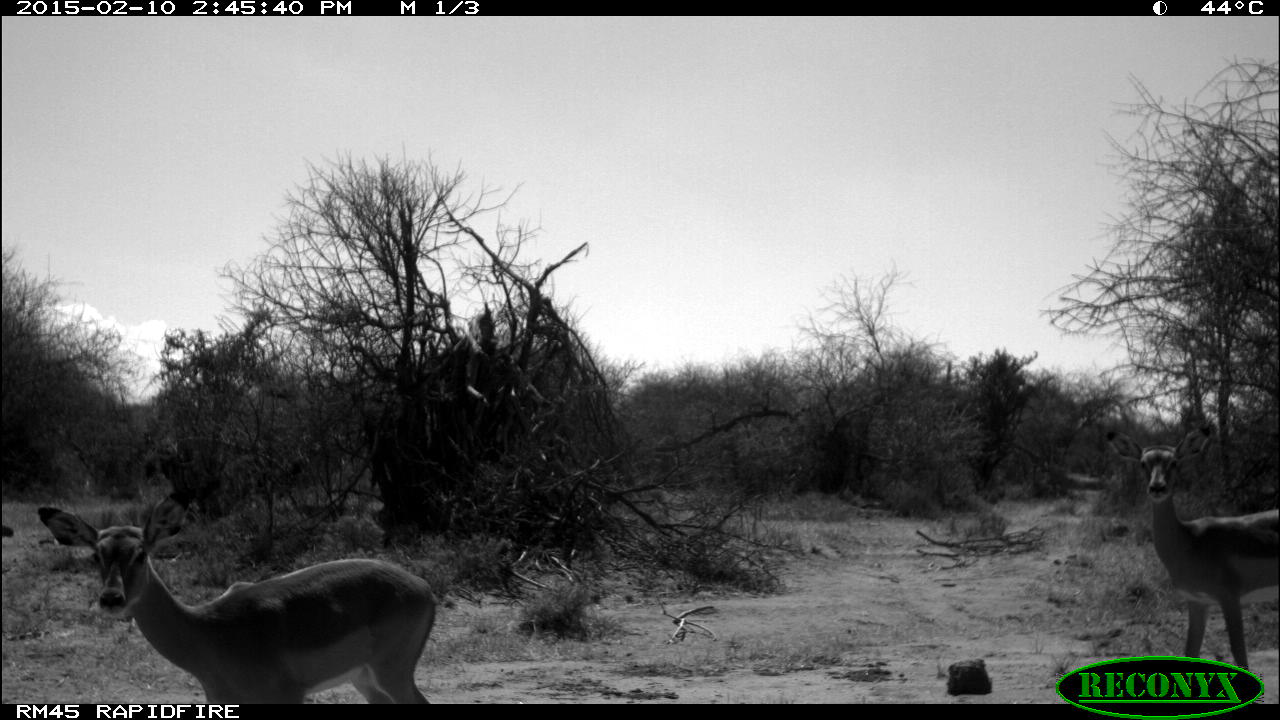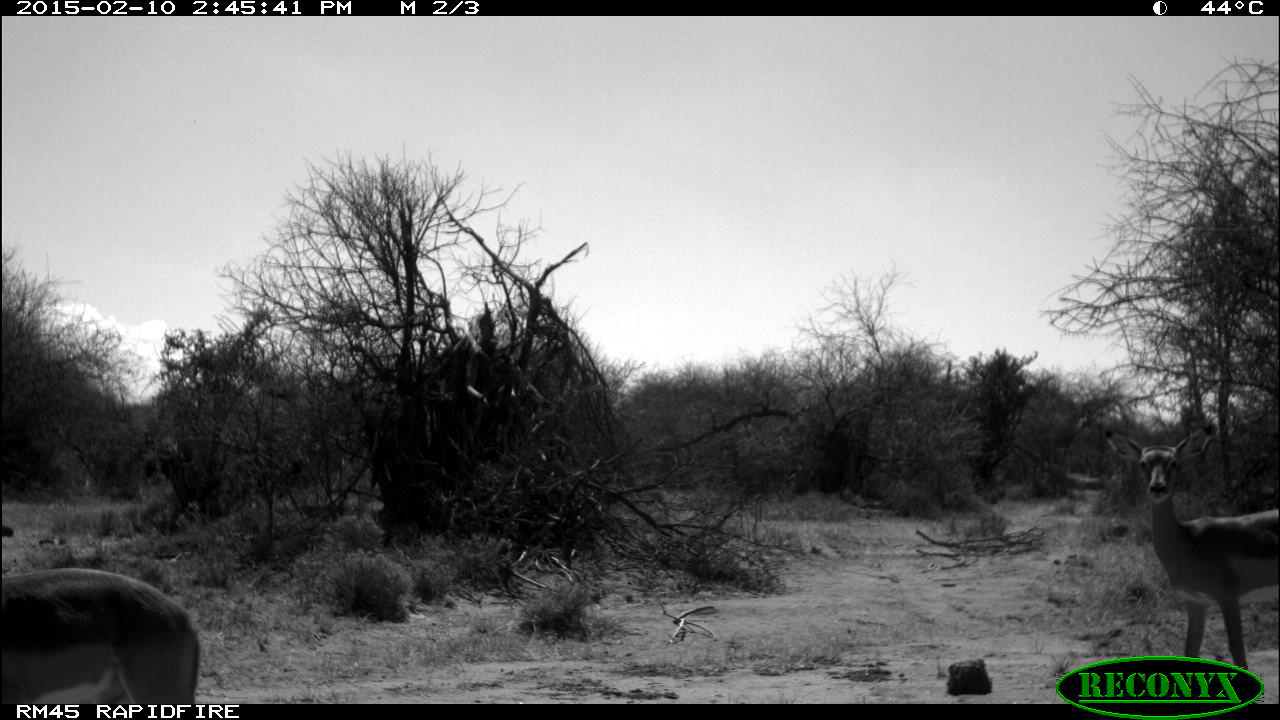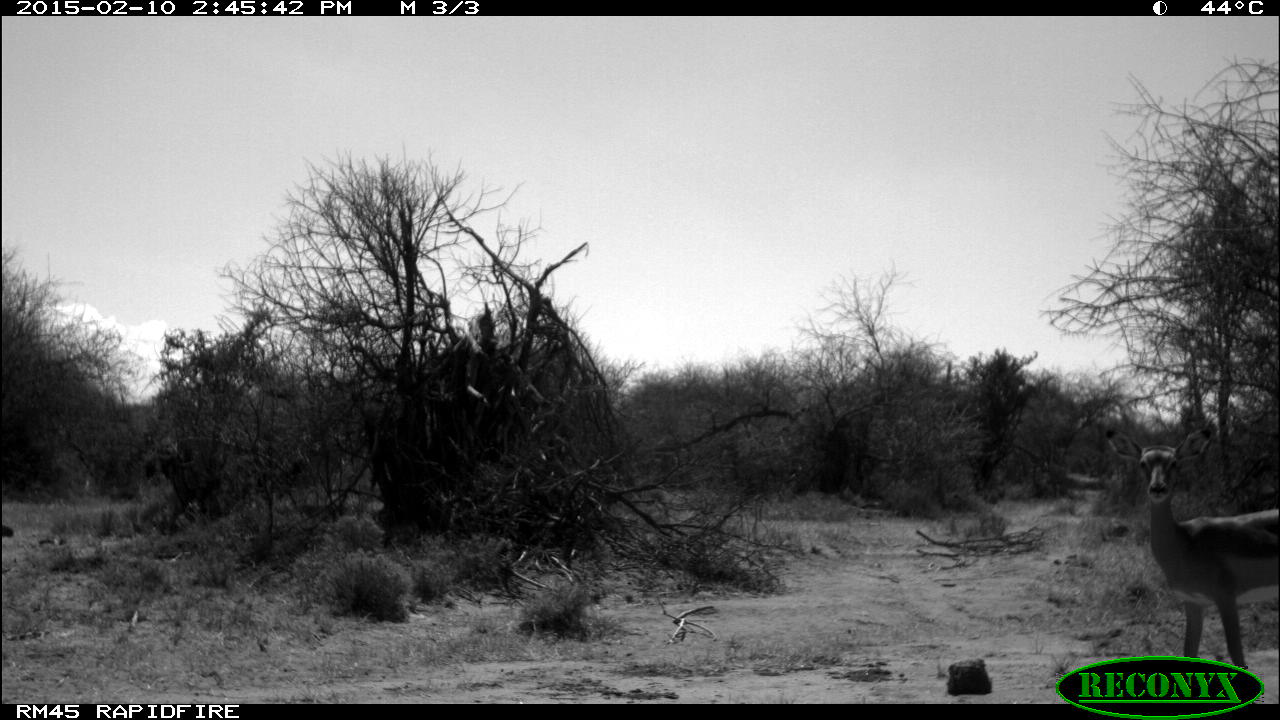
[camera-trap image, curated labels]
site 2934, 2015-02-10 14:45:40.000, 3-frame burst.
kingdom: Animalia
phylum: Chordata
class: Mammalia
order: Artiodactyla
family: Bovidae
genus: Aepyceros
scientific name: Aepyceros melampus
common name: impala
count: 2